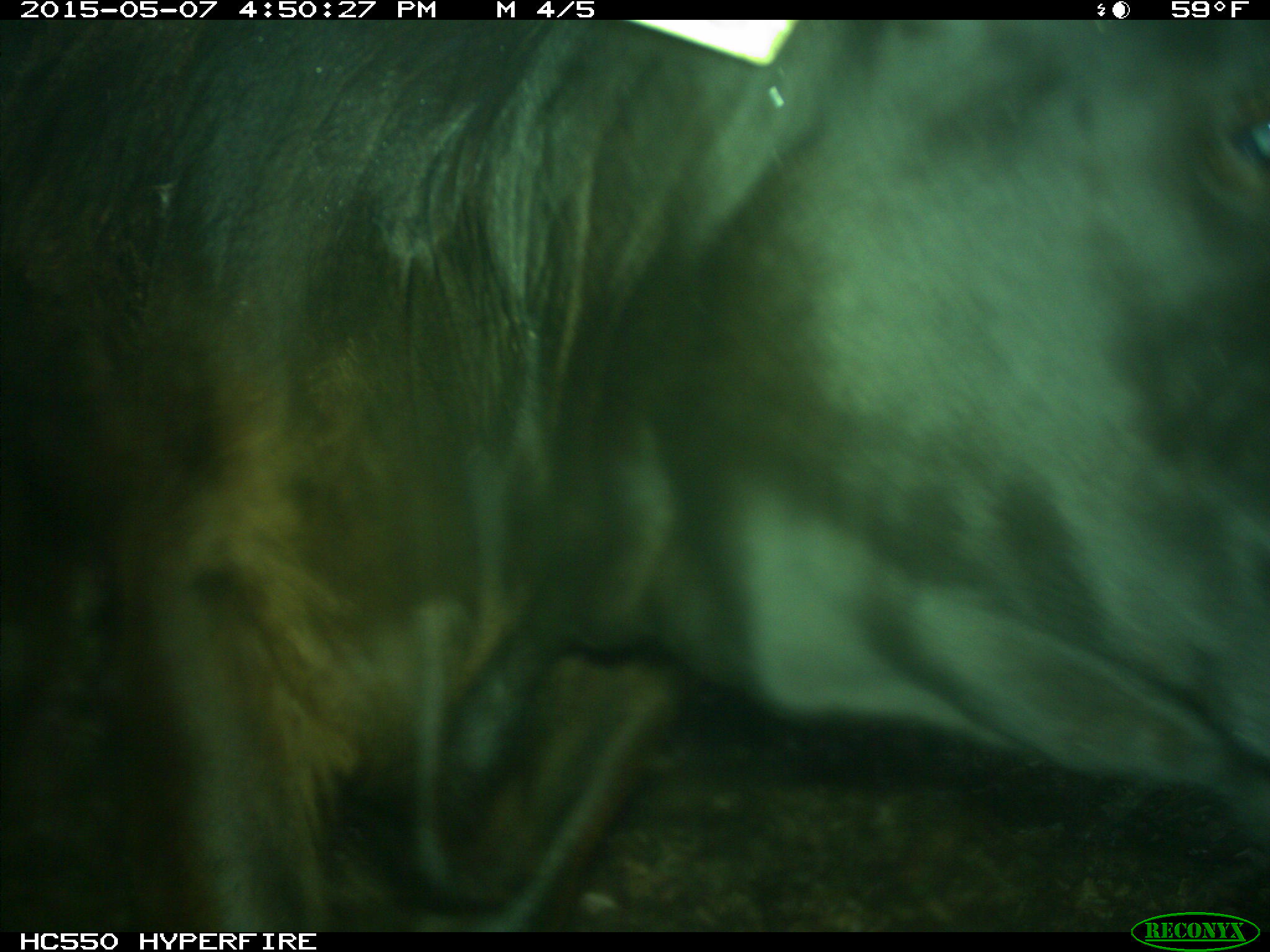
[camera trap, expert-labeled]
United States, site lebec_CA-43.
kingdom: Animalia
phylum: Chordata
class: Mammalia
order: Artiodactyla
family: Bovidae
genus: Bos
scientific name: Bos taurus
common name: domestic cow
Bos taurus (domestic cow).